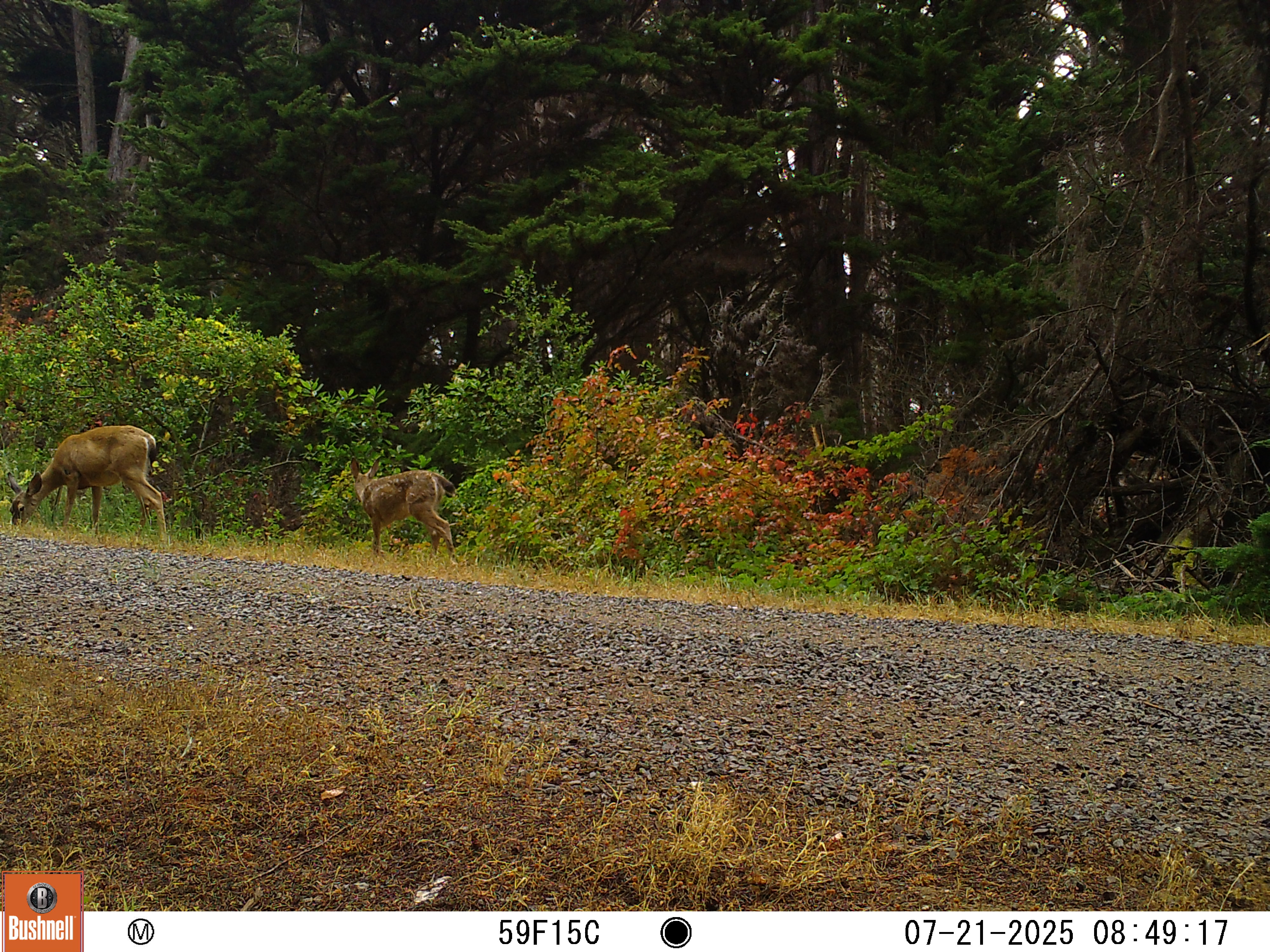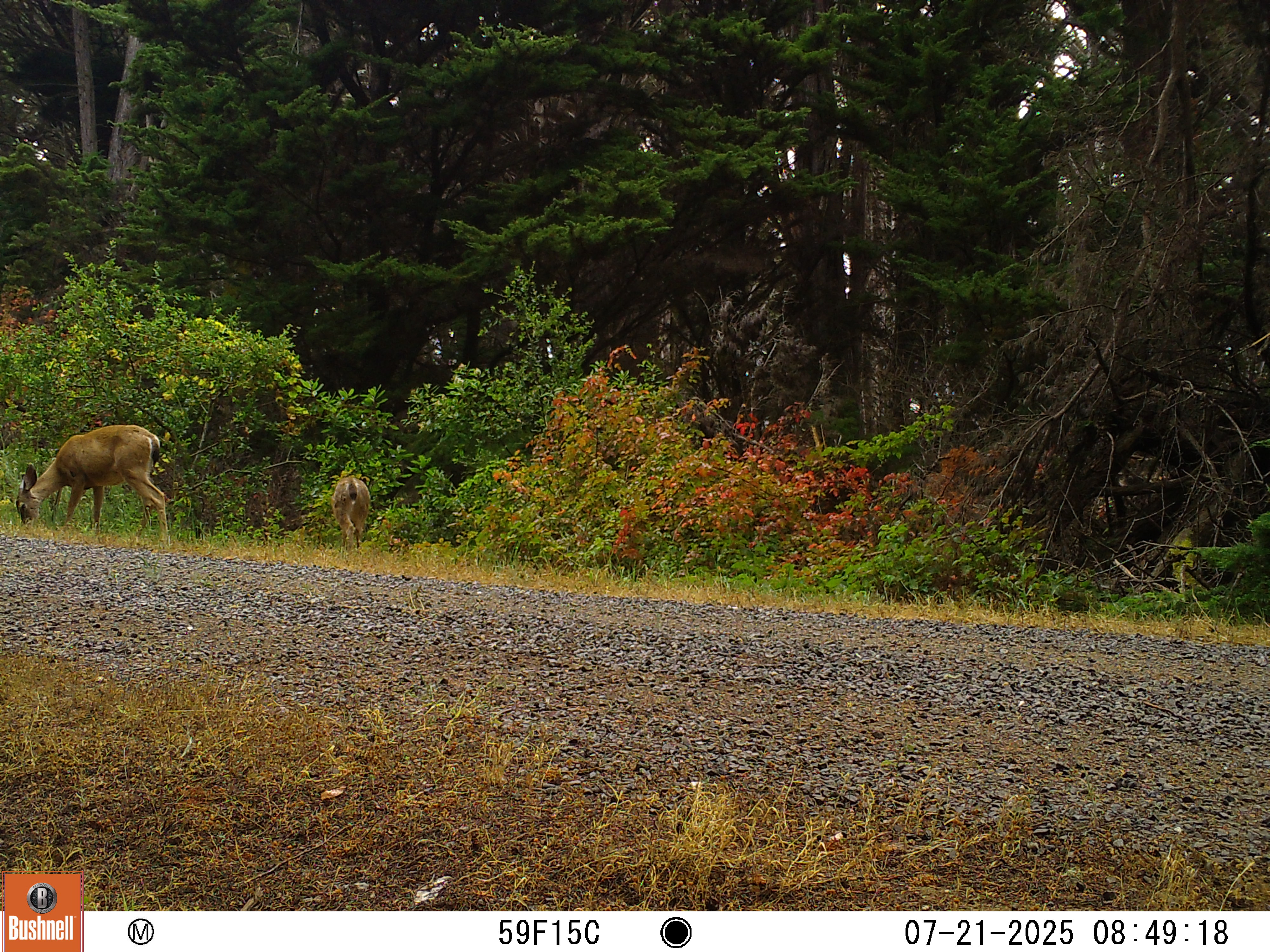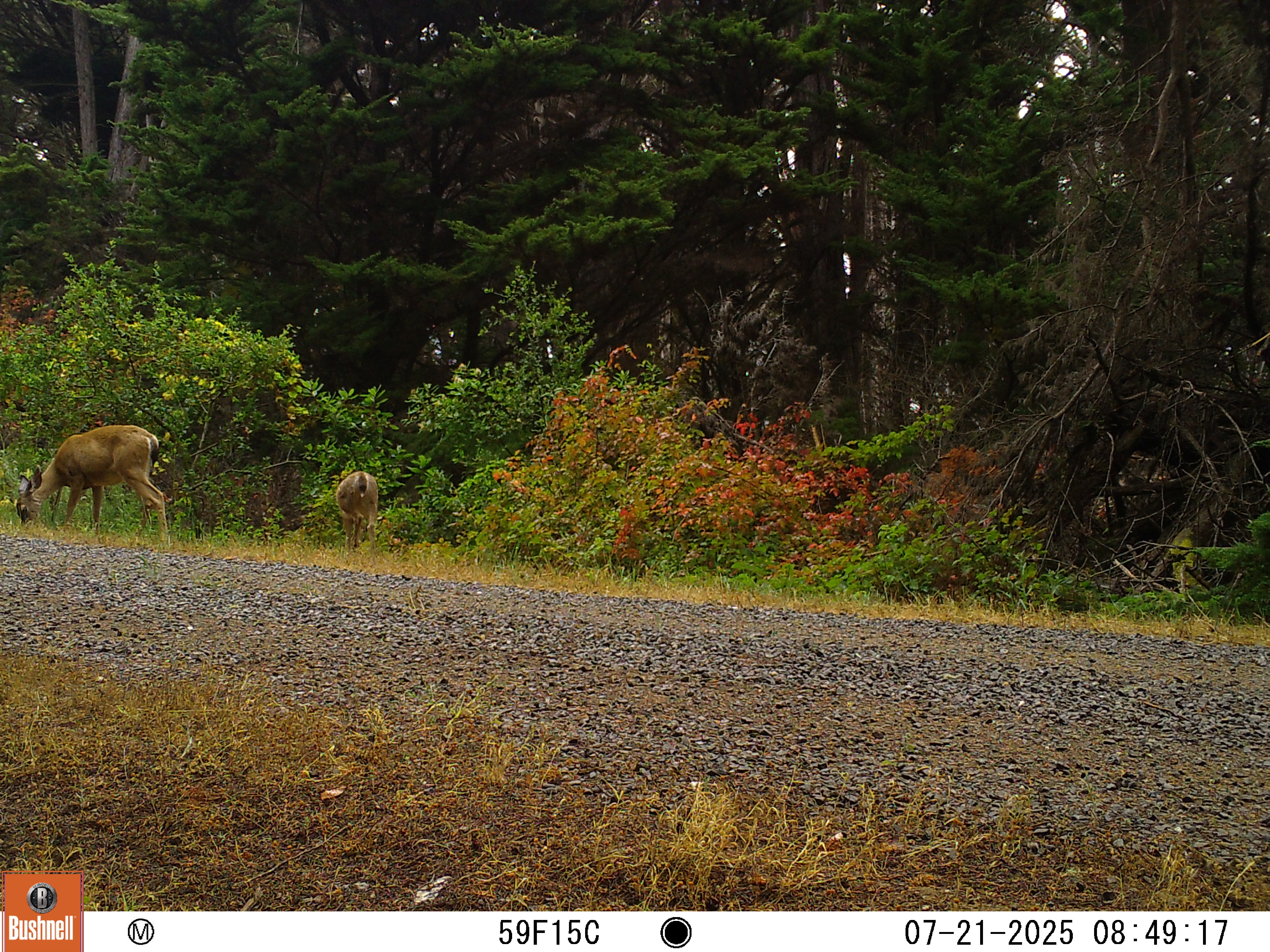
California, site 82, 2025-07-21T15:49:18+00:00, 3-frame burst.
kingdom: Animalia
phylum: Chordata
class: Mammalia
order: Artiodactyla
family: Cervidae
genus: Odocoileus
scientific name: Odocoileus hemionus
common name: mule deer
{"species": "mule deer (Odocoileus hemionus)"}